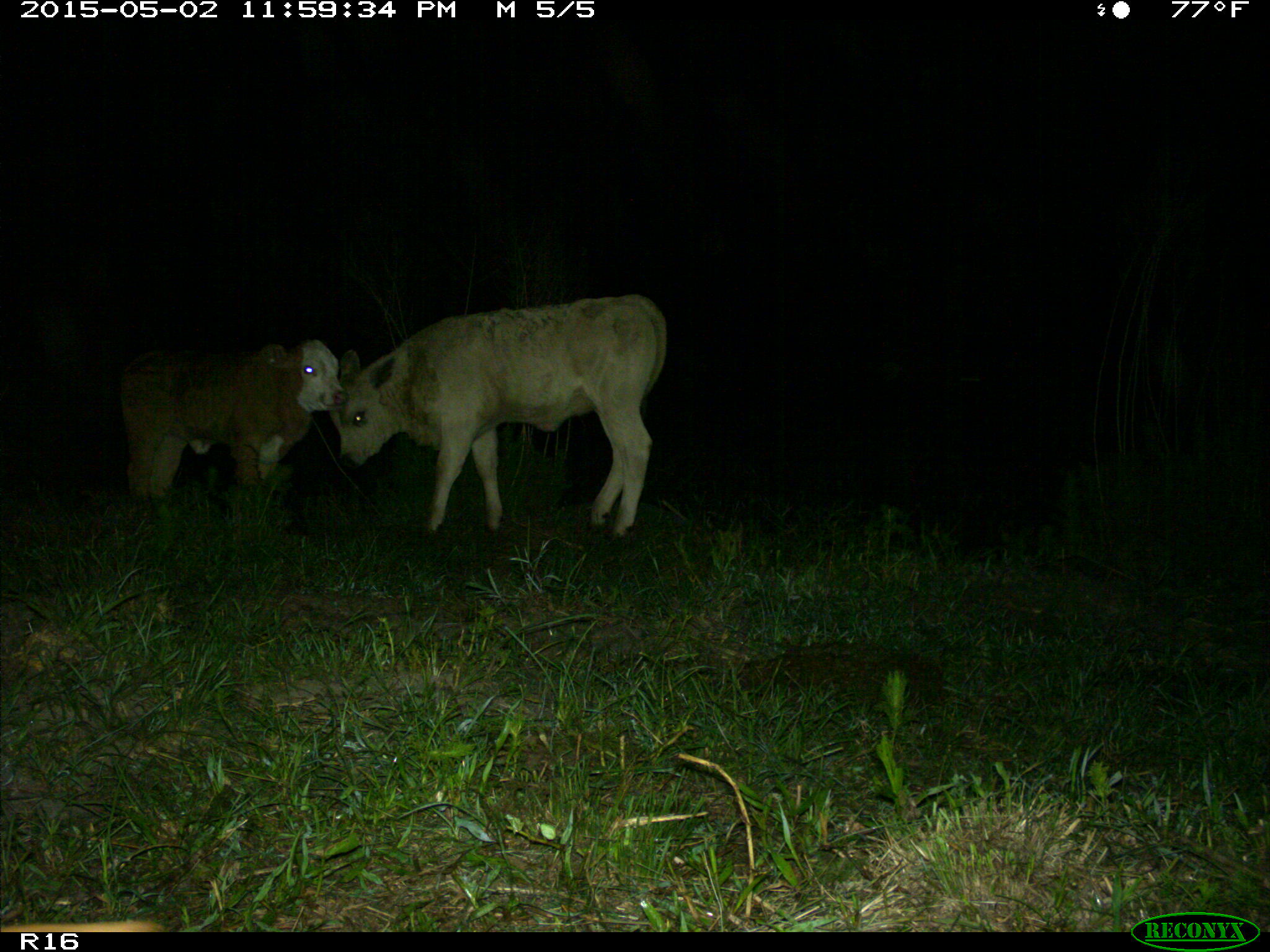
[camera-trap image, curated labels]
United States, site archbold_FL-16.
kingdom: Animalia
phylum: Chordata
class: Mammalia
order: Artiodactyla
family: Bovidae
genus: Bos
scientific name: Bos taurus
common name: domestic cow